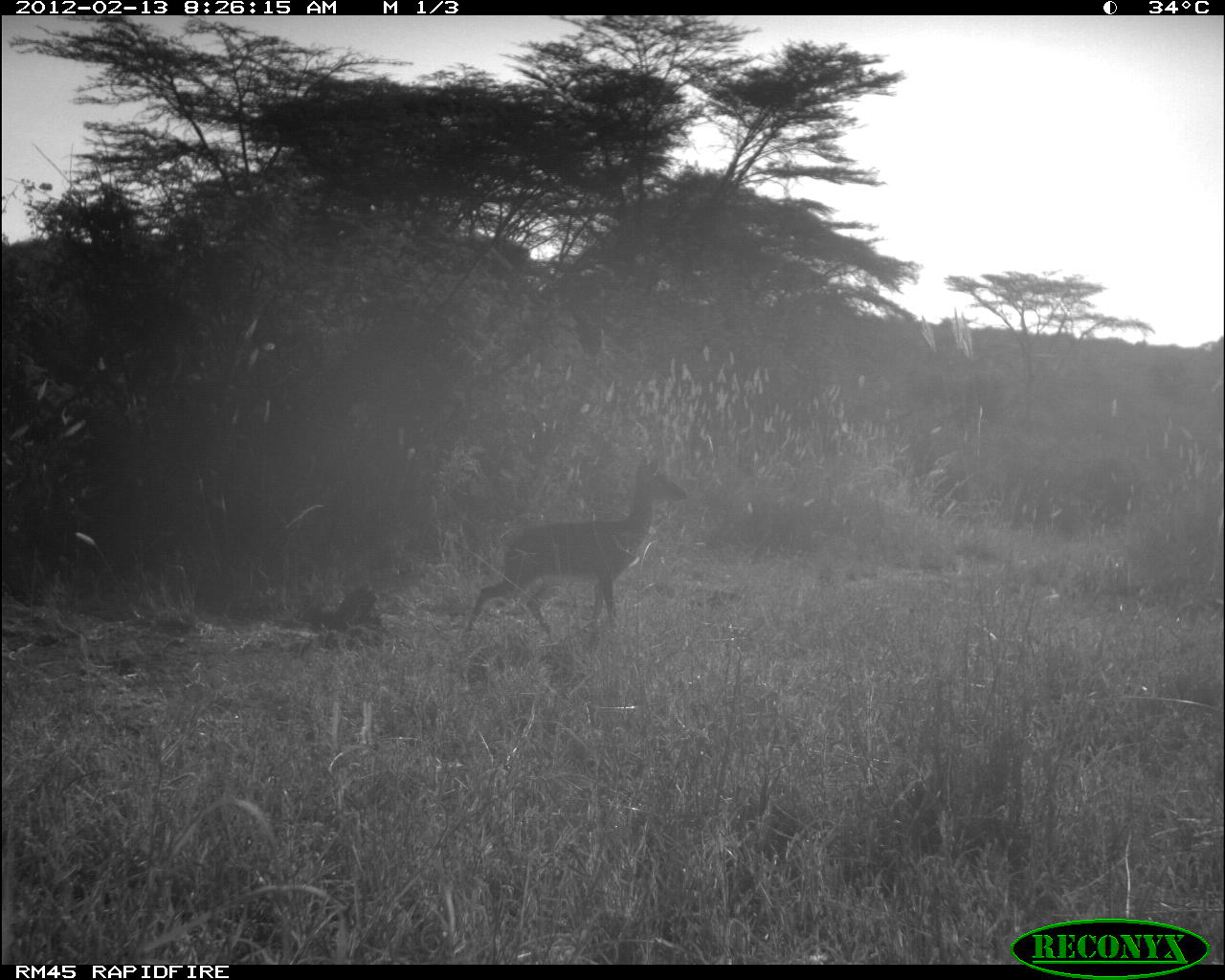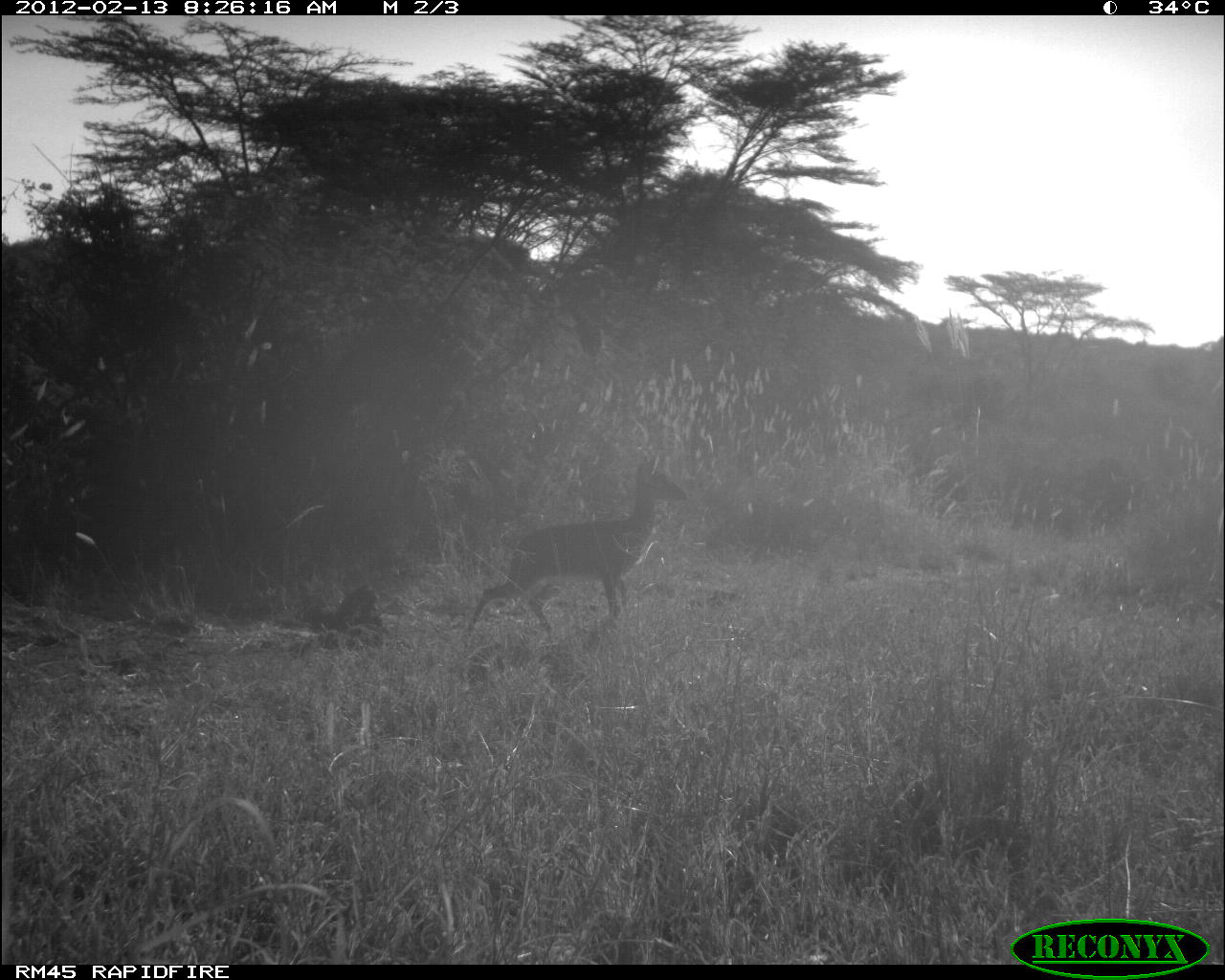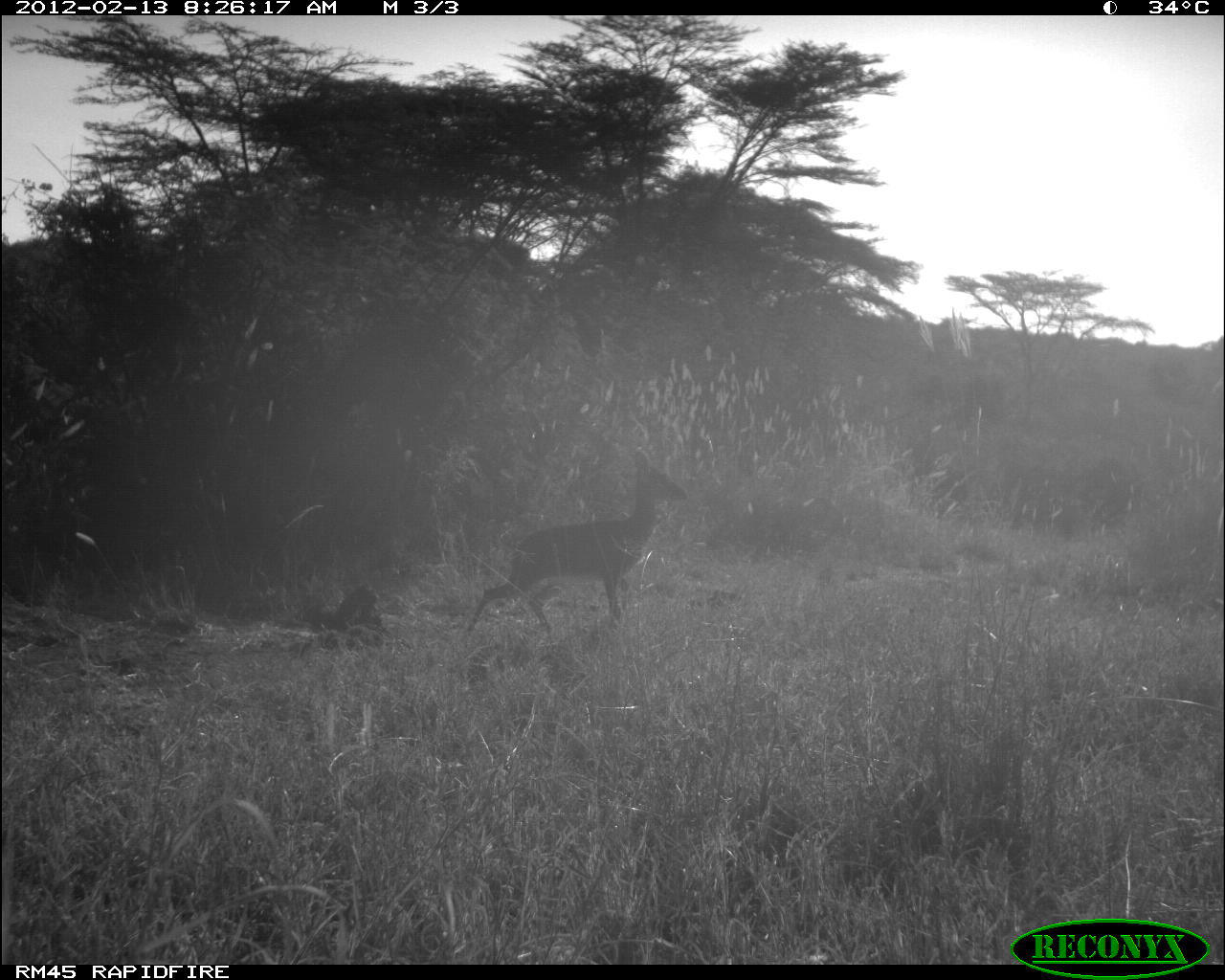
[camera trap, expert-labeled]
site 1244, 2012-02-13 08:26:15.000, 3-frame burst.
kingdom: Animalia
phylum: Chordata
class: Mammalia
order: Artiodactyla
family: Bovidae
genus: Madoqua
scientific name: Madoqua guentheri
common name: günther's dik-dik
Madoqua guentheri (günther's dik-dik), count 1.